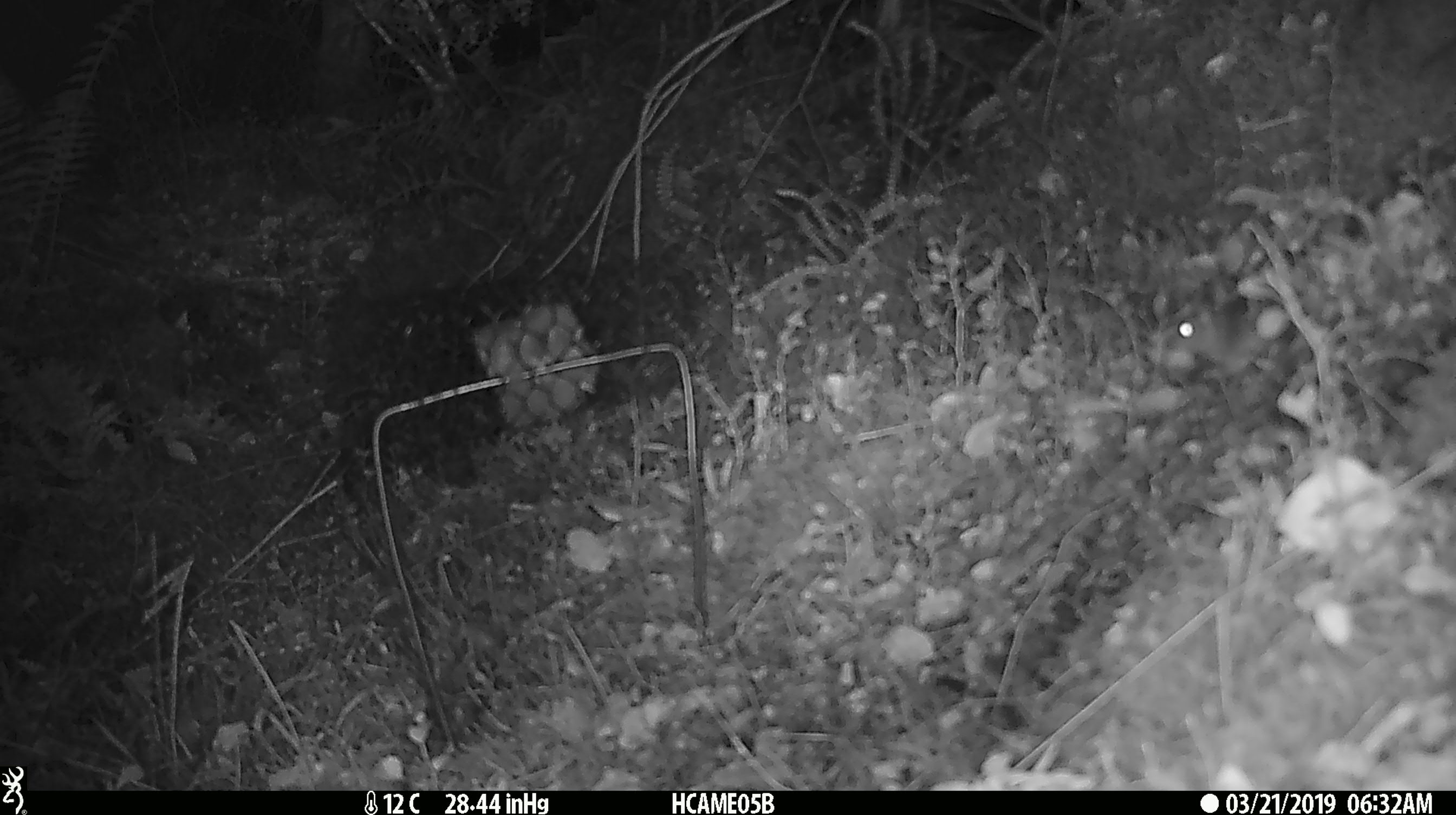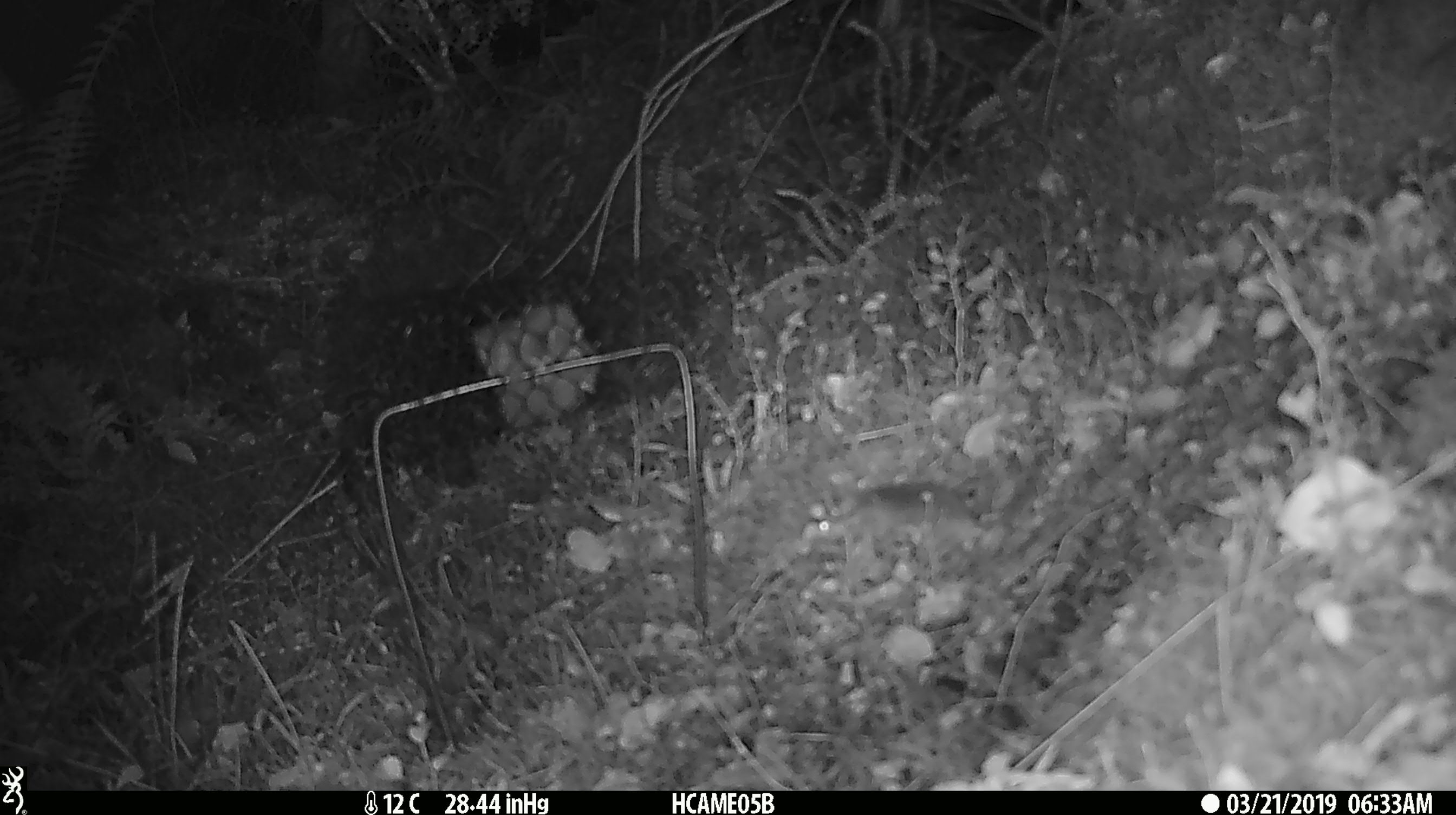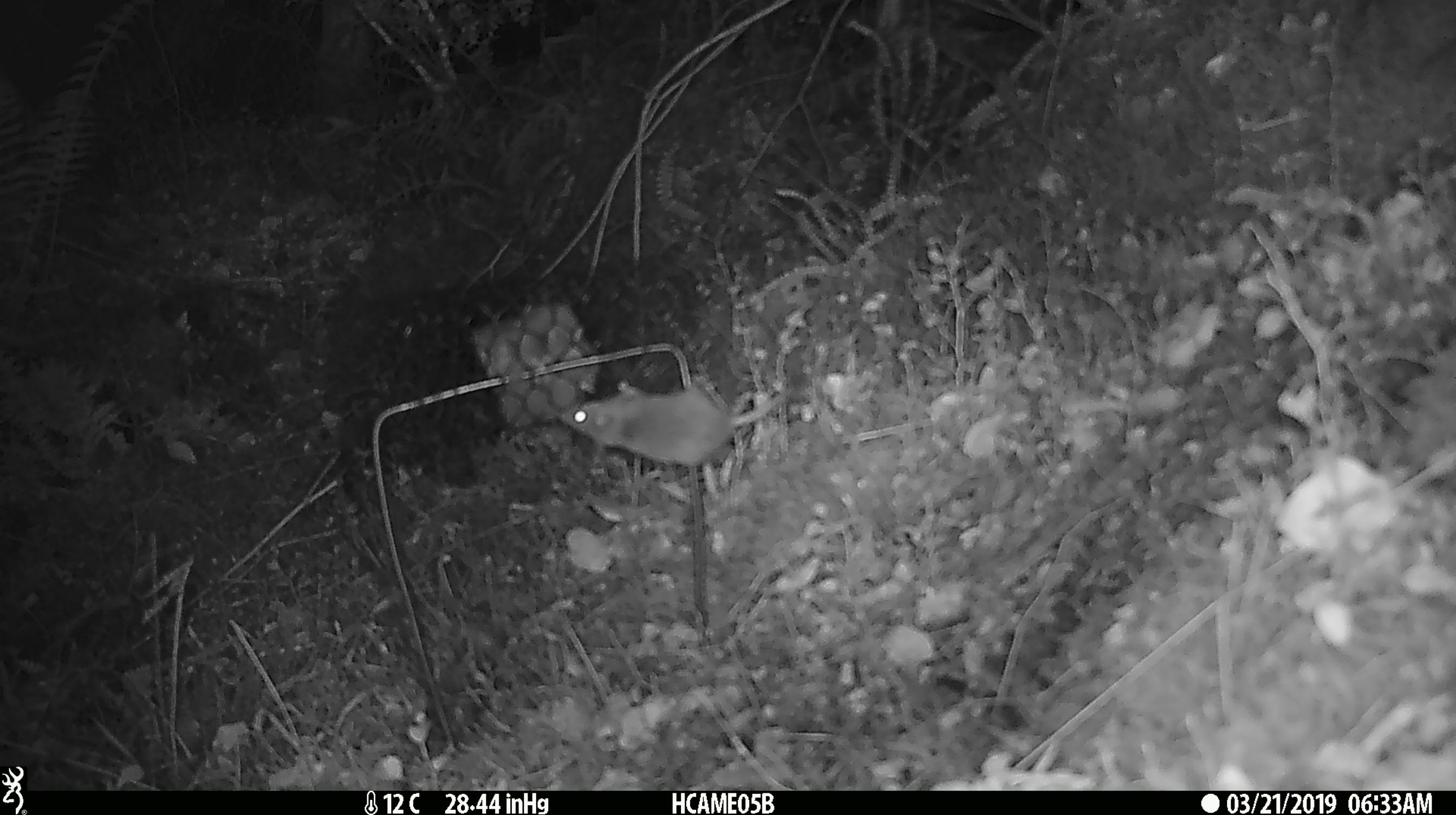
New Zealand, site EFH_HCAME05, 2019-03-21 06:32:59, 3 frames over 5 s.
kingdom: Animalia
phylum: Chordata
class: Mammalia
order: Rodentia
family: Muridae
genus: Mus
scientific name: Mus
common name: mouse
Mouse (Mus).